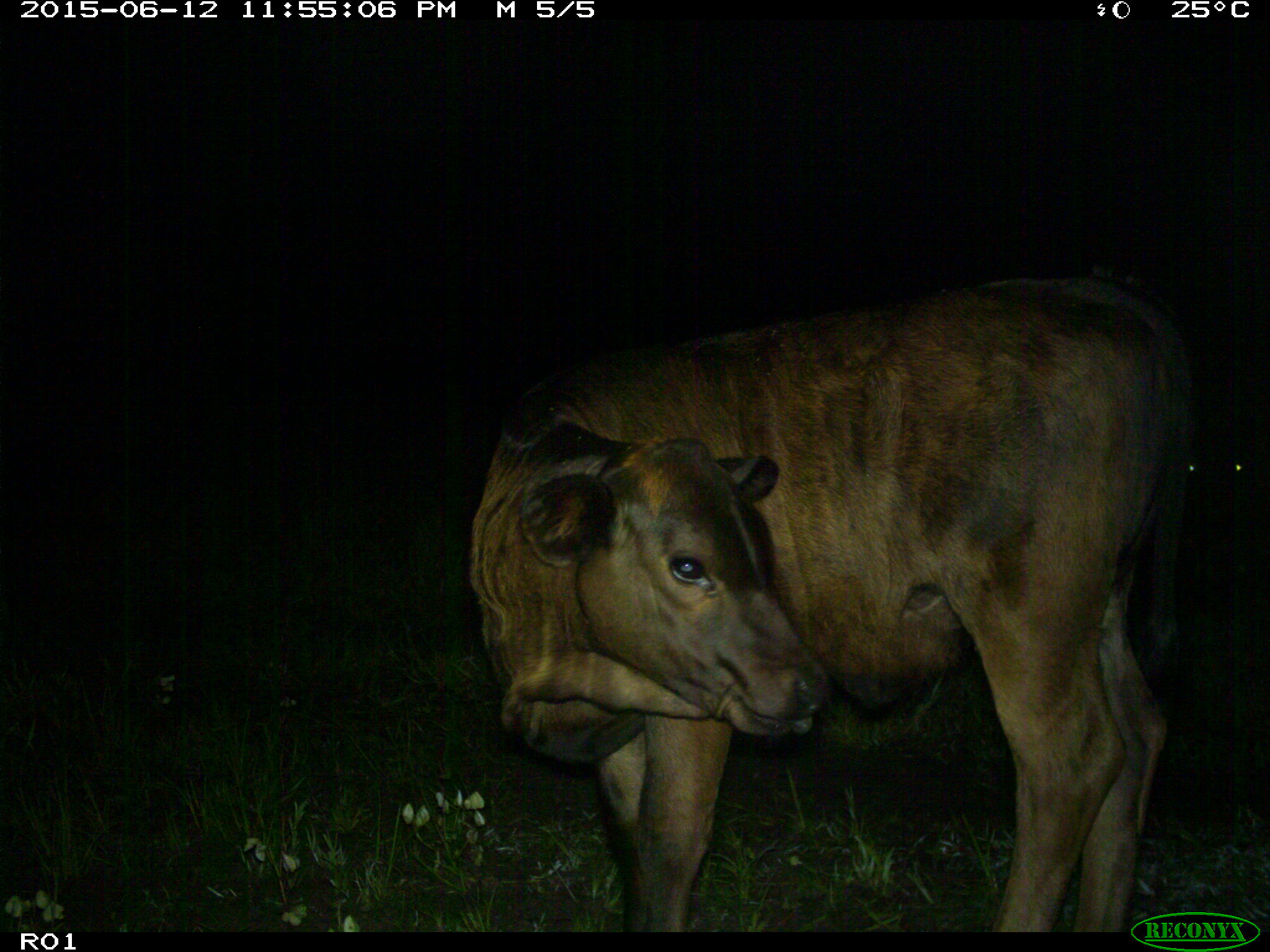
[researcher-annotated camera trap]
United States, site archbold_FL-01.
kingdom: Animalia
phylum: Chordata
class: Mammalia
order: Artiodactyla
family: Bovidae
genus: Bos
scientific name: Bos taurus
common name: domestic cow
Bos taurus (domestic cow).